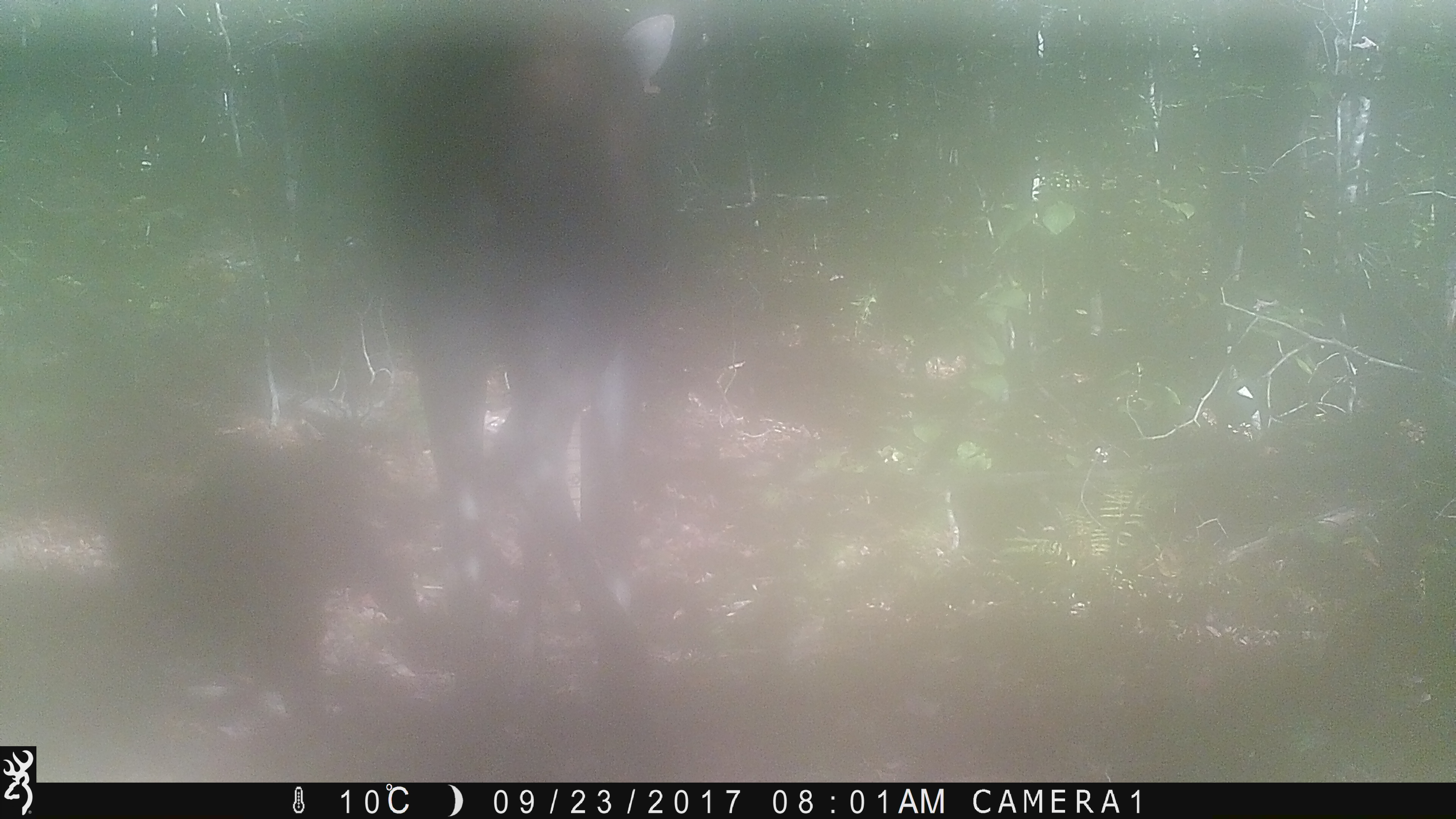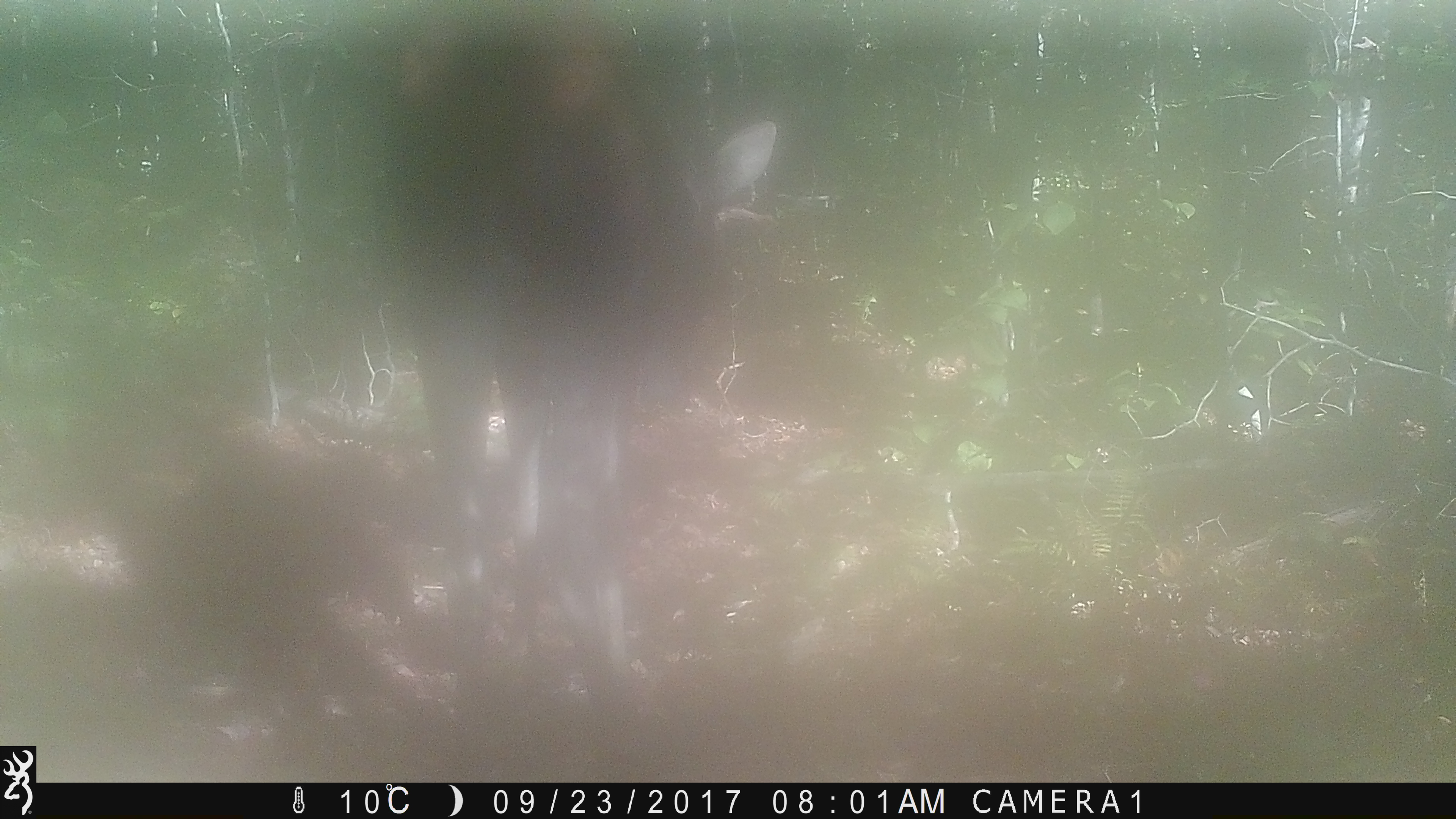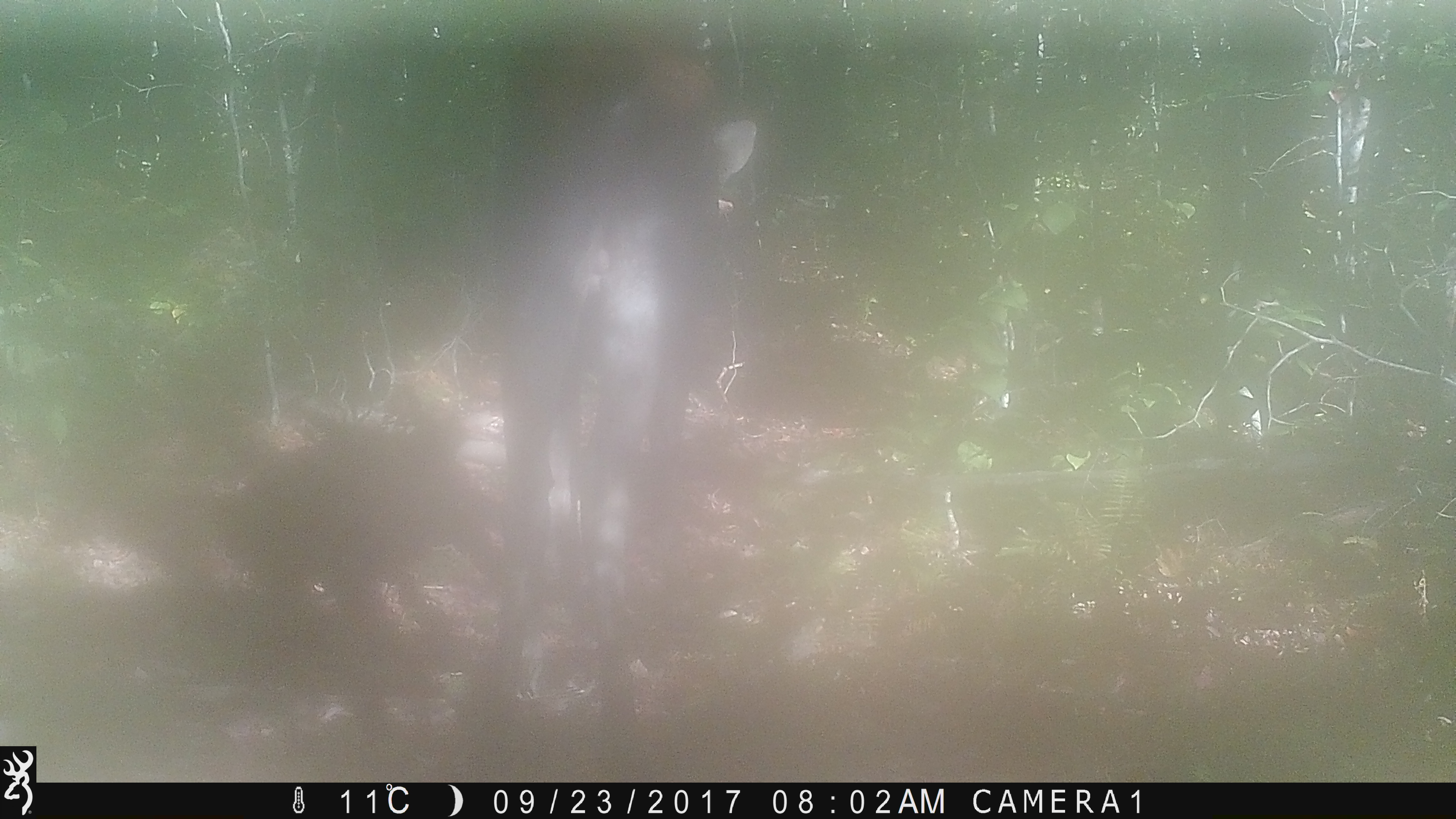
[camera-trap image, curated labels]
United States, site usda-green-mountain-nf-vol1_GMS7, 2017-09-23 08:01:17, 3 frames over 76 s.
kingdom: Animalia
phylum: Chordata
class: Mammalia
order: Artiodactyla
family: Cervidae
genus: Alces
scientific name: Alces alces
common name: moose